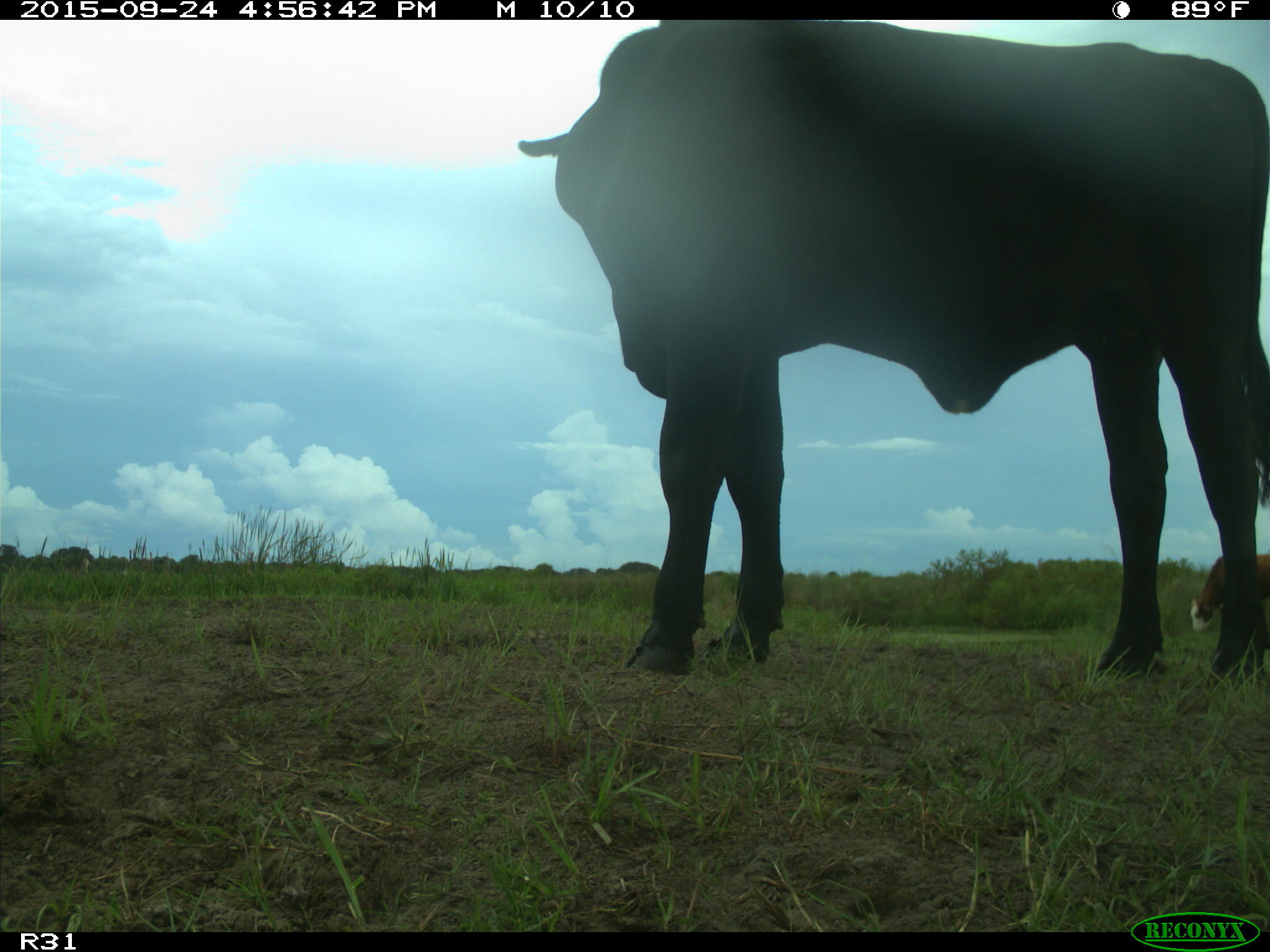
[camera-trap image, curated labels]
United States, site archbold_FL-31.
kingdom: Animalia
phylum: Chordata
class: Mammalia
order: Artiodactyla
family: Bovidae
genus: Bos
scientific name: Bos taurus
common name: domestic cow